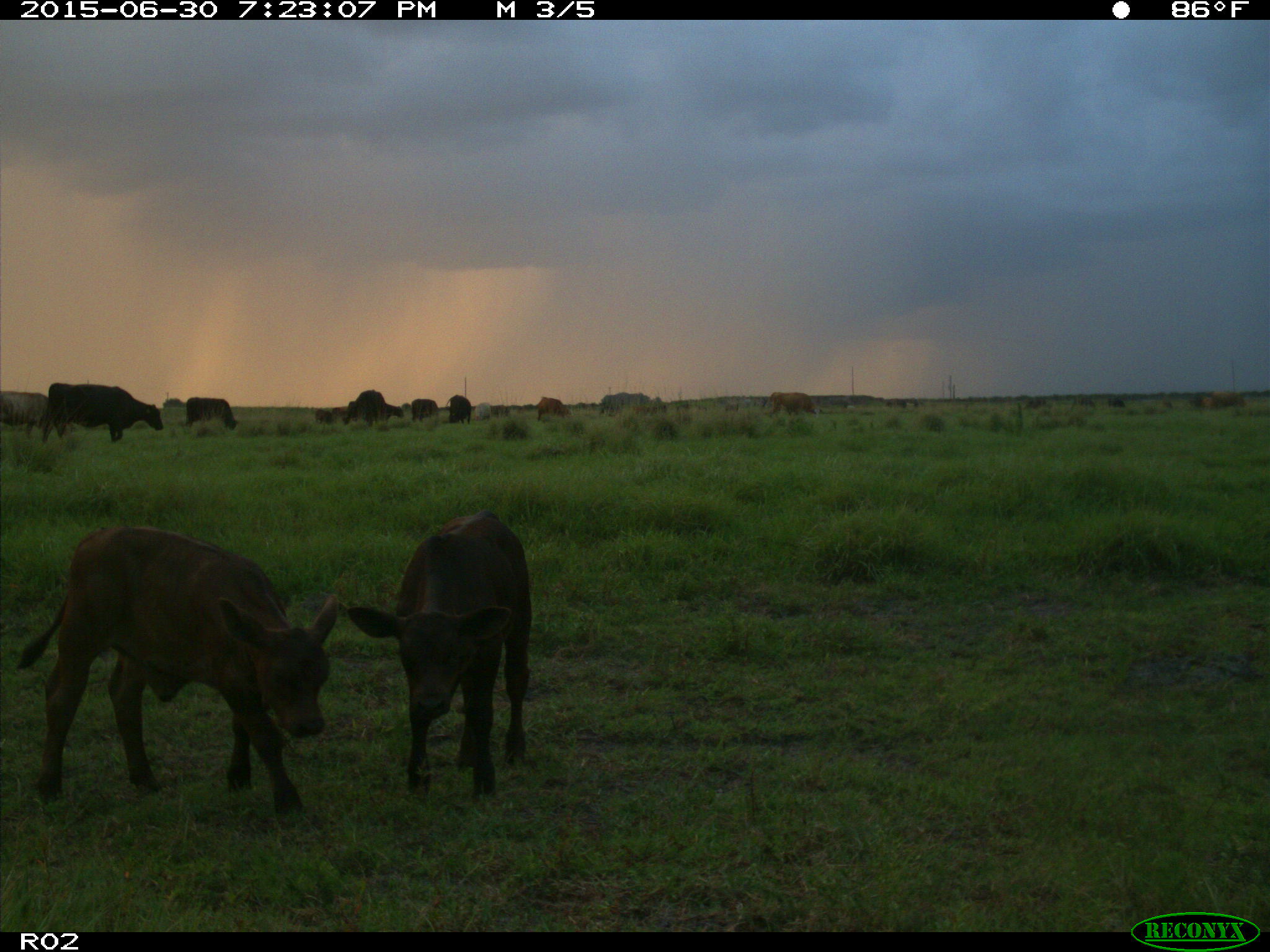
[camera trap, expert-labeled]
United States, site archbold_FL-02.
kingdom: Animalia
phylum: Chordata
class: Mammalia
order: Artiodactyla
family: Bovidae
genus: Bos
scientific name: Bos taurus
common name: domestic cow